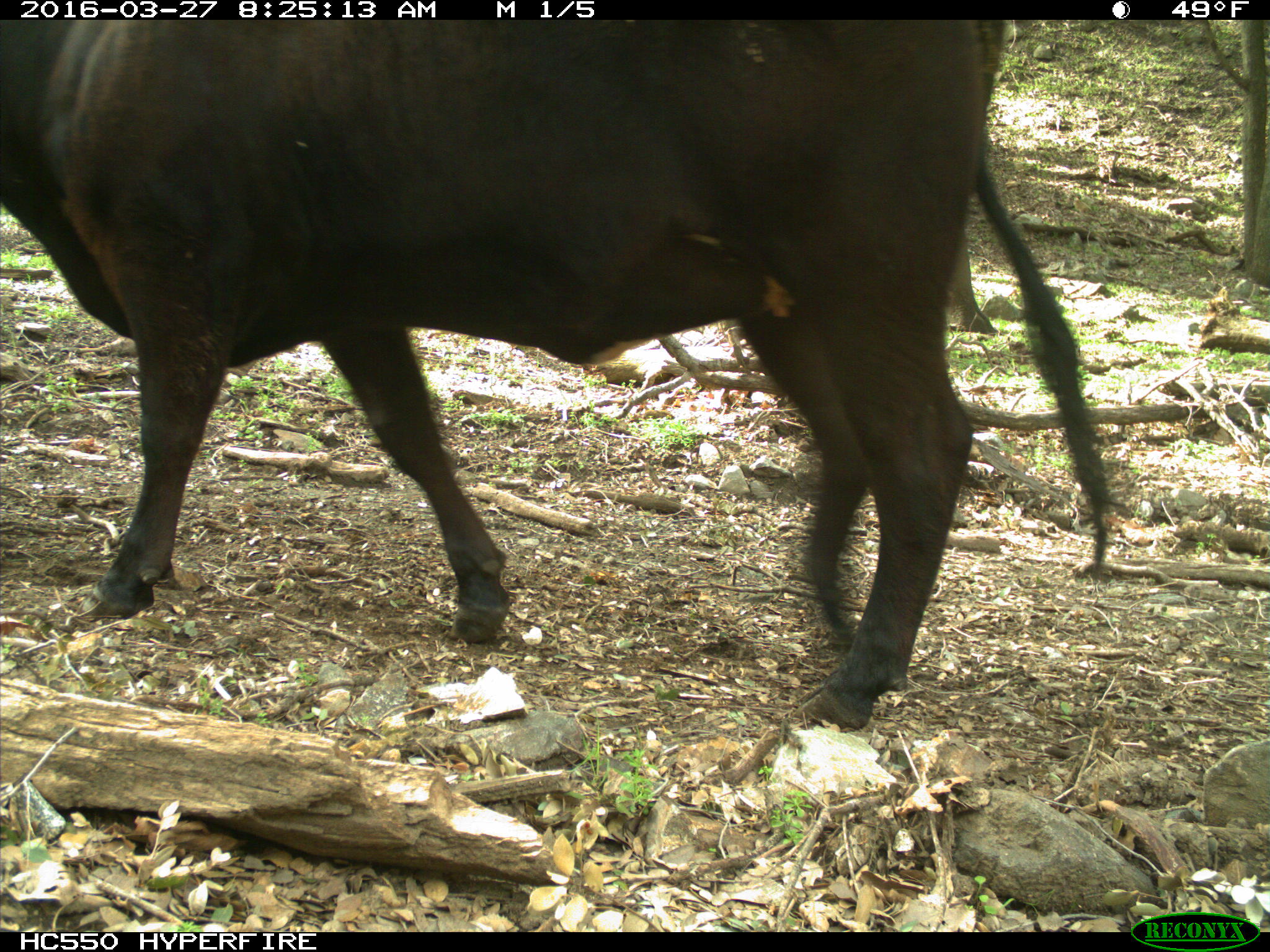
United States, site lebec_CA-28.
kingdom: Animalia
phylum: Chordata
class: Mammalia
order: Artiodactyla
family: Bovidae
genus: Bos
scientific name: Bos taurus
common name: domestic cow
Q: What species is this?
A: Bos taurus (domestic cow).